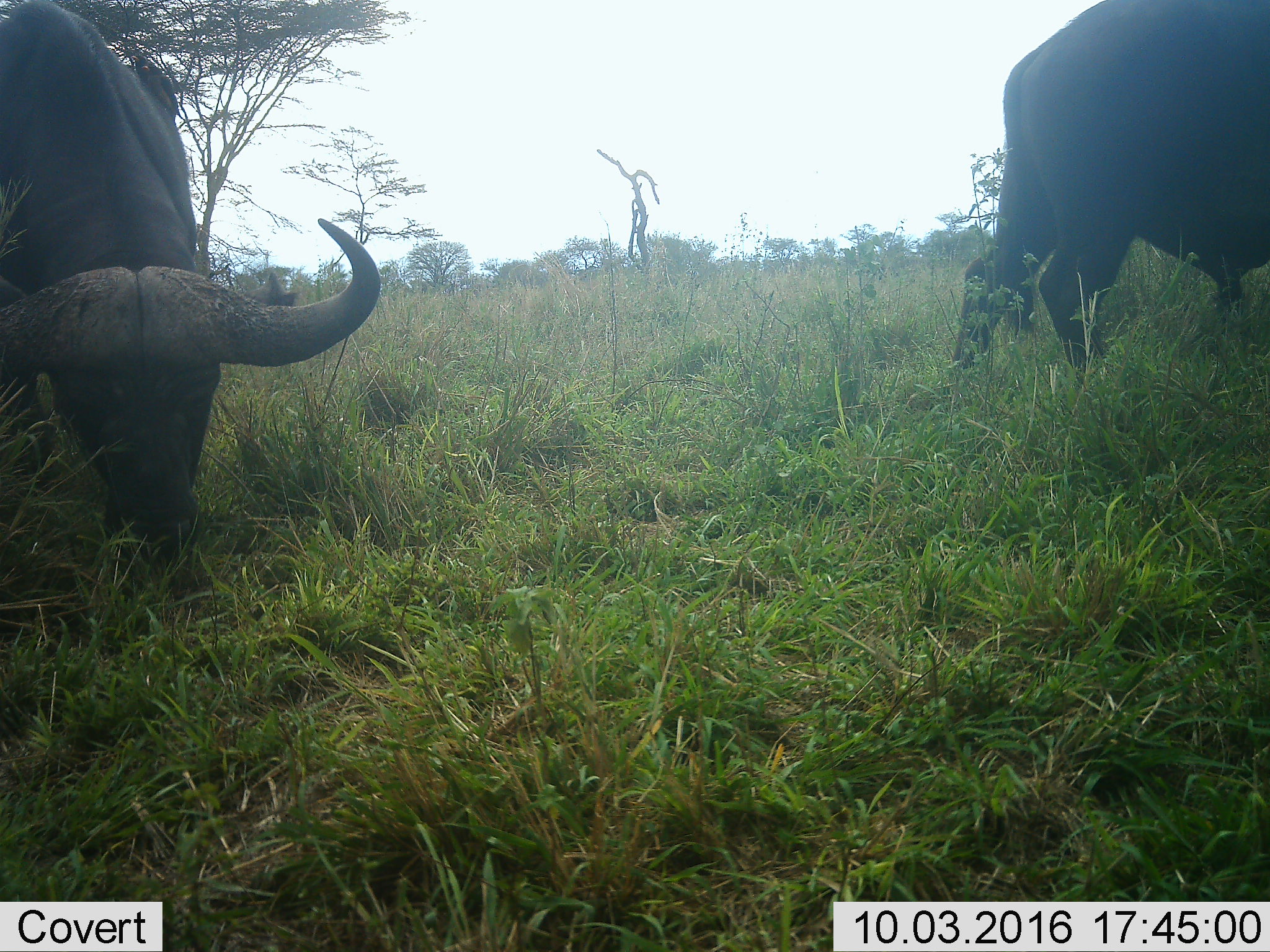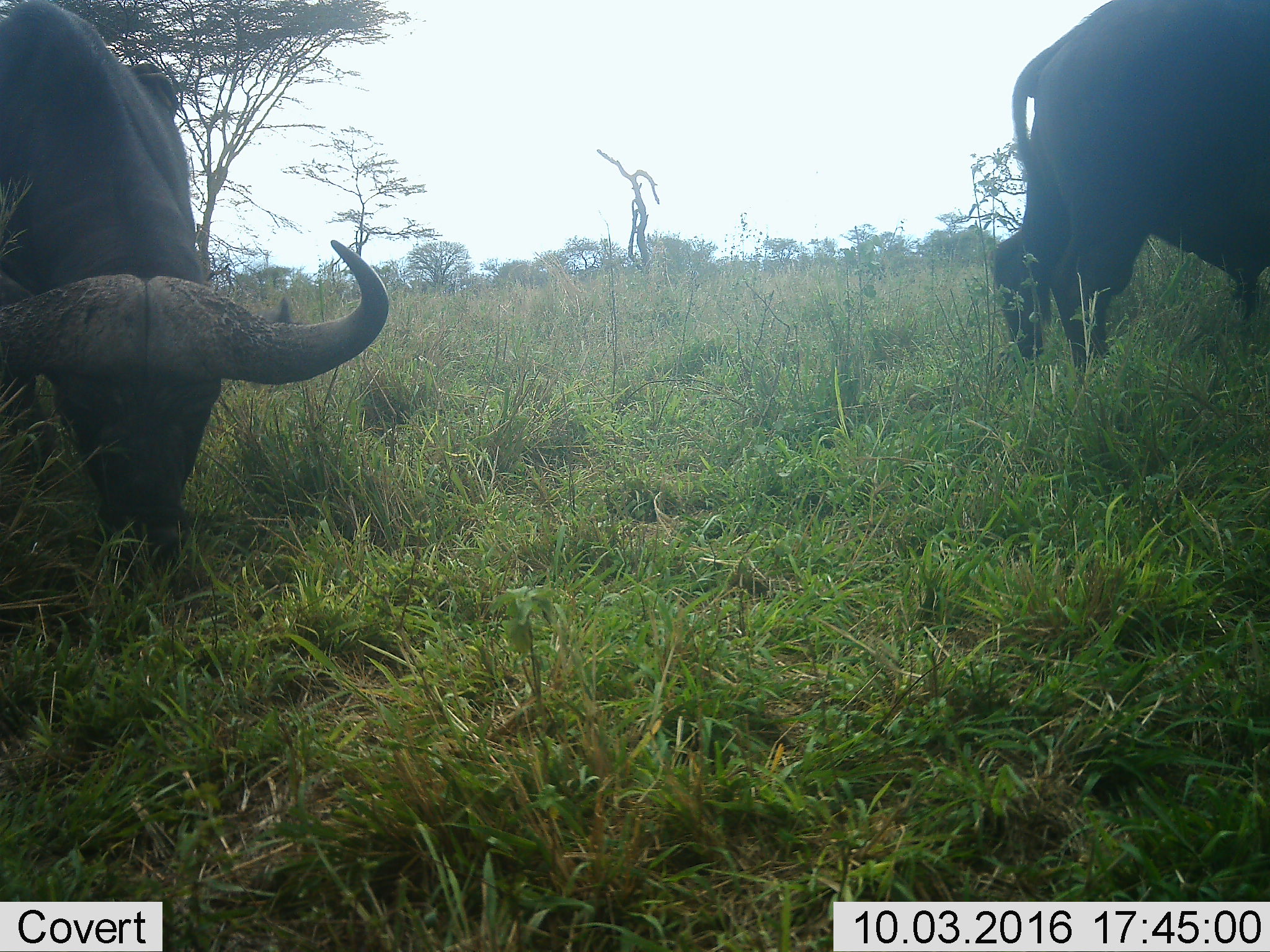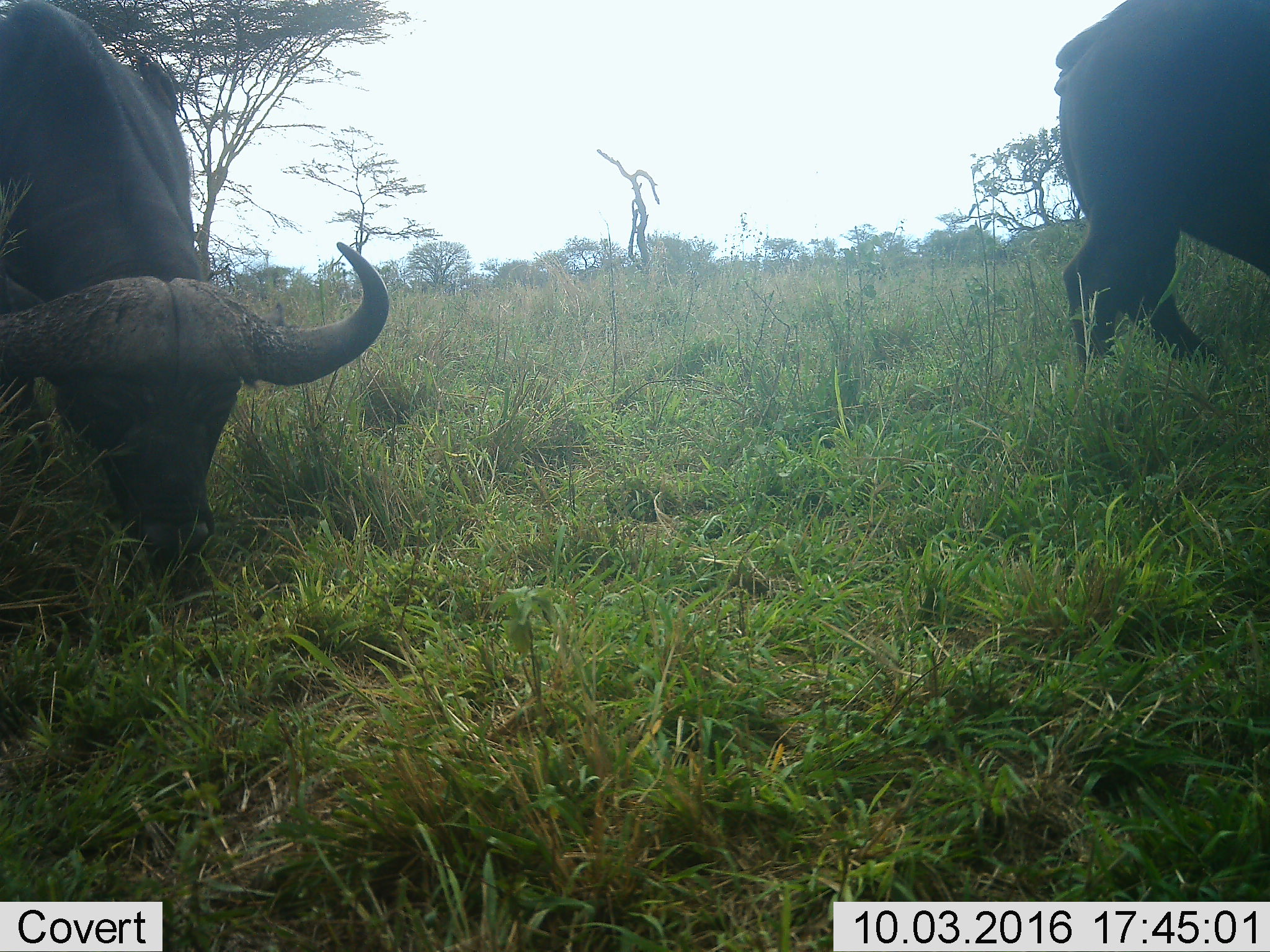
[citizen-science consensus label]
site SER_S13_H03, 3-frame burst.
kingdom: Animalia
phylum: Chordata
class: Mammalia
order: Artiodactyla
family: Bovidae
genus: Syncerus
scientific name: Syncerus caffer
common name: african buffalo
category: buffalo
Buffalo (african buffalo) (Syncerus caffer), count 2. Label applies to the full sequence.